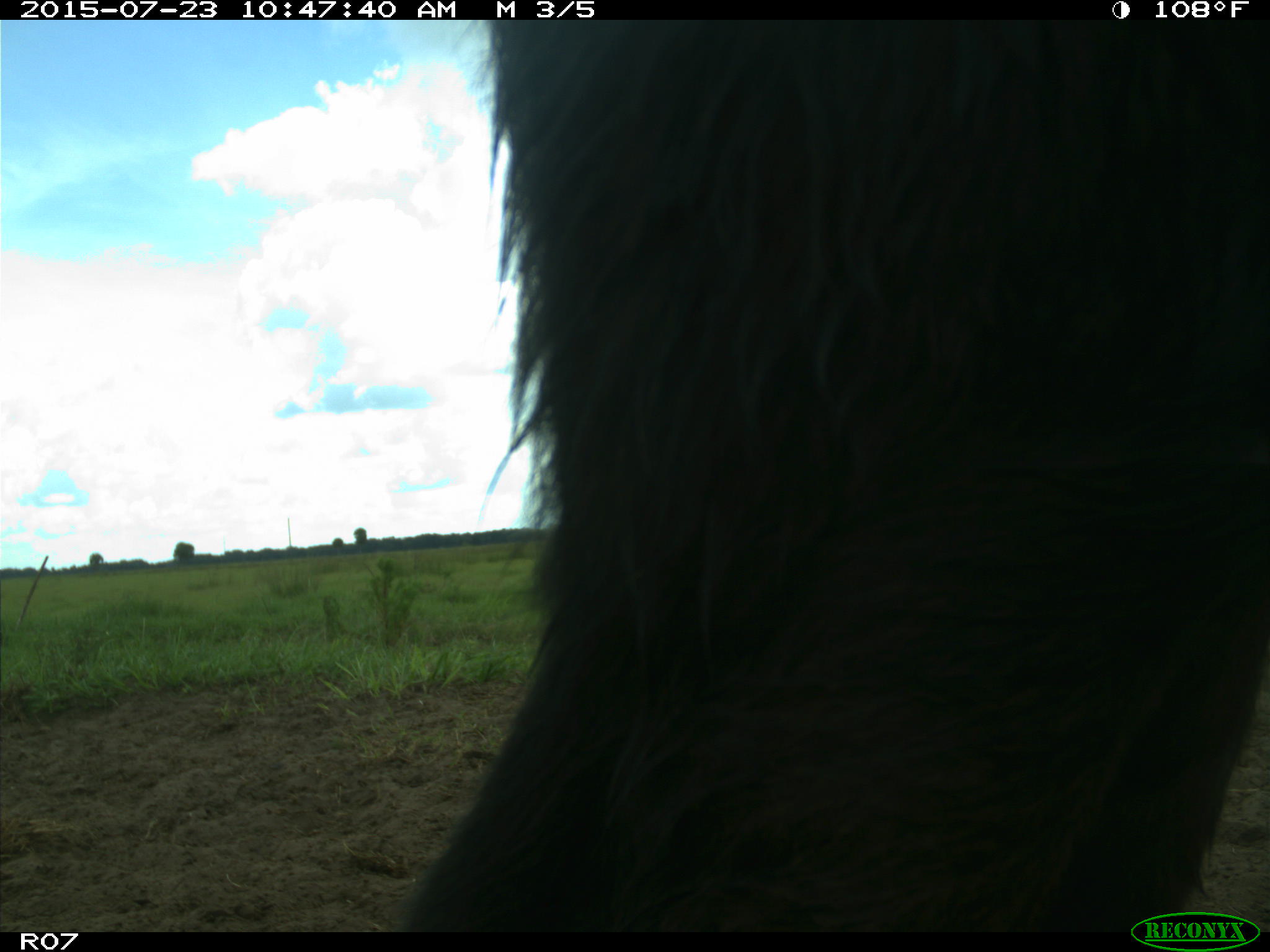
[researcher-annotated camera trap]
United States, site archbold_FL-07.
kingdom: Animalia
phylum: Chordata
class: Mammalia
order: Artiodactyla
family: Bovidae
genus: Bos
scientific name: Bos taurus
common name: domestic cow